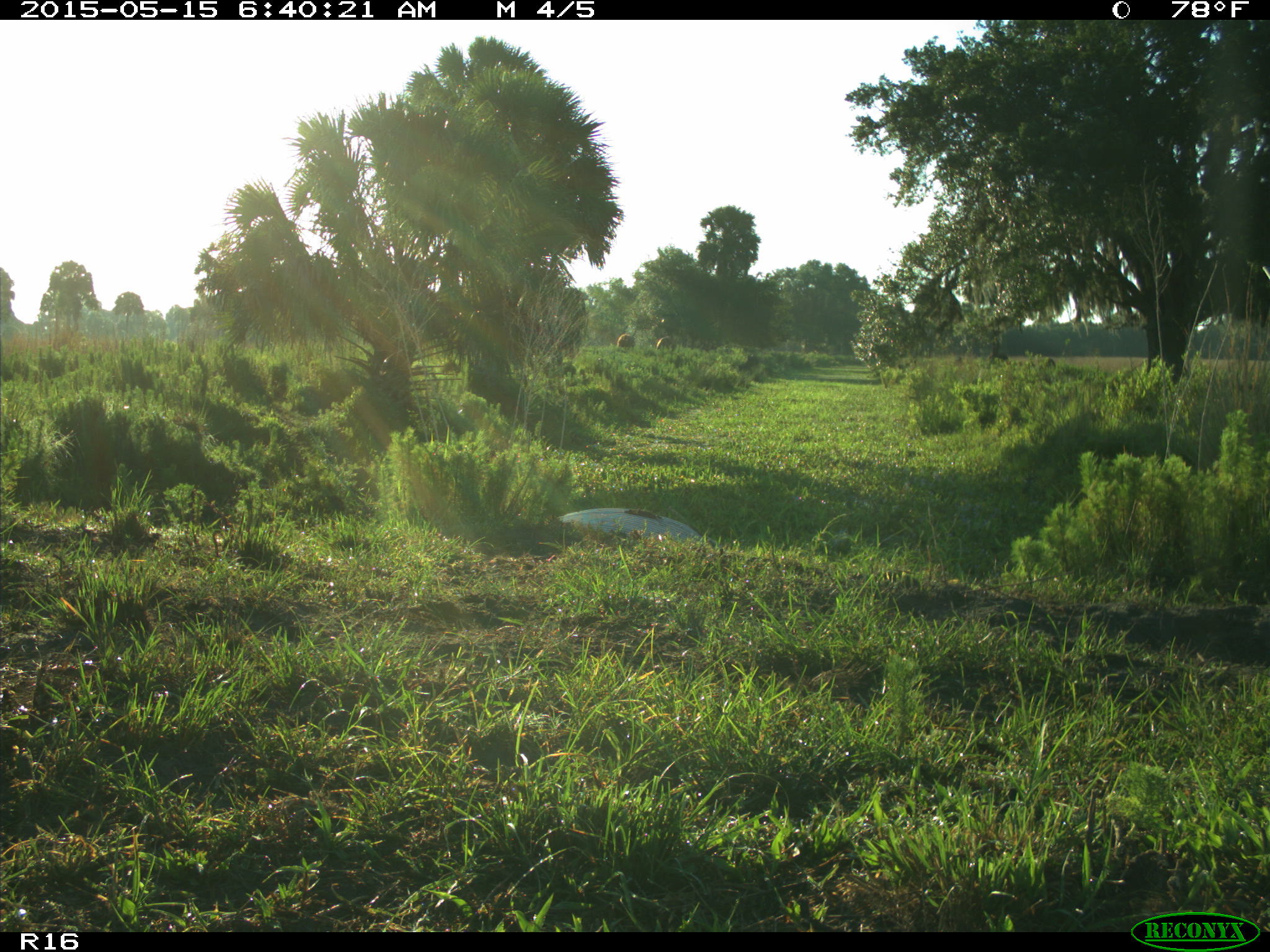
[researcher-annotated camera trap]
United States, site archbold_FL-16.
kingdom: Animalia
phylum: Chordata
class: Mammalia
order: Artiodactyla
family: Bovidae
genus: Bos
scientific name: Bos taurus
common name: domestic cow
Bos taurus (domestic cow).